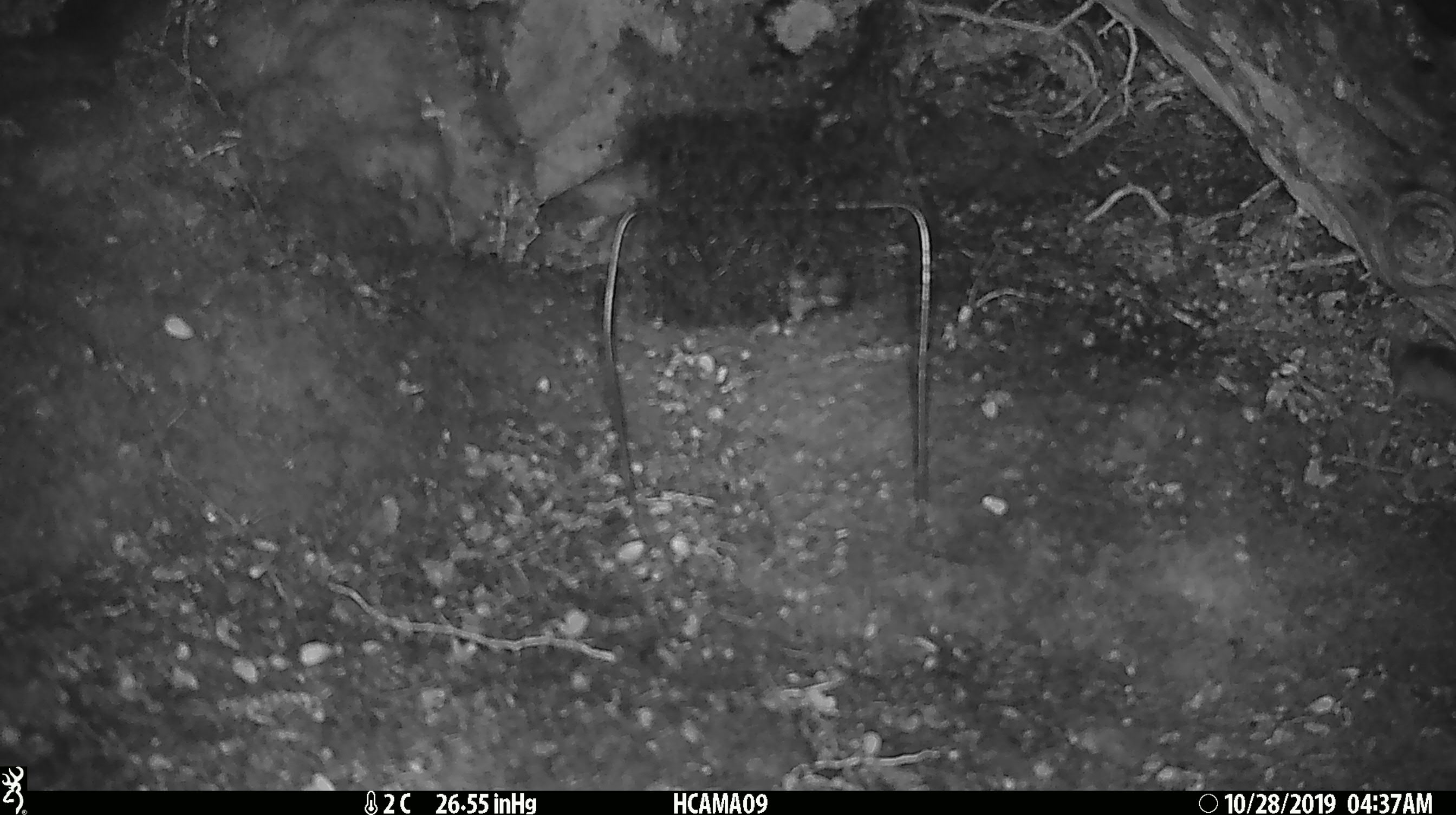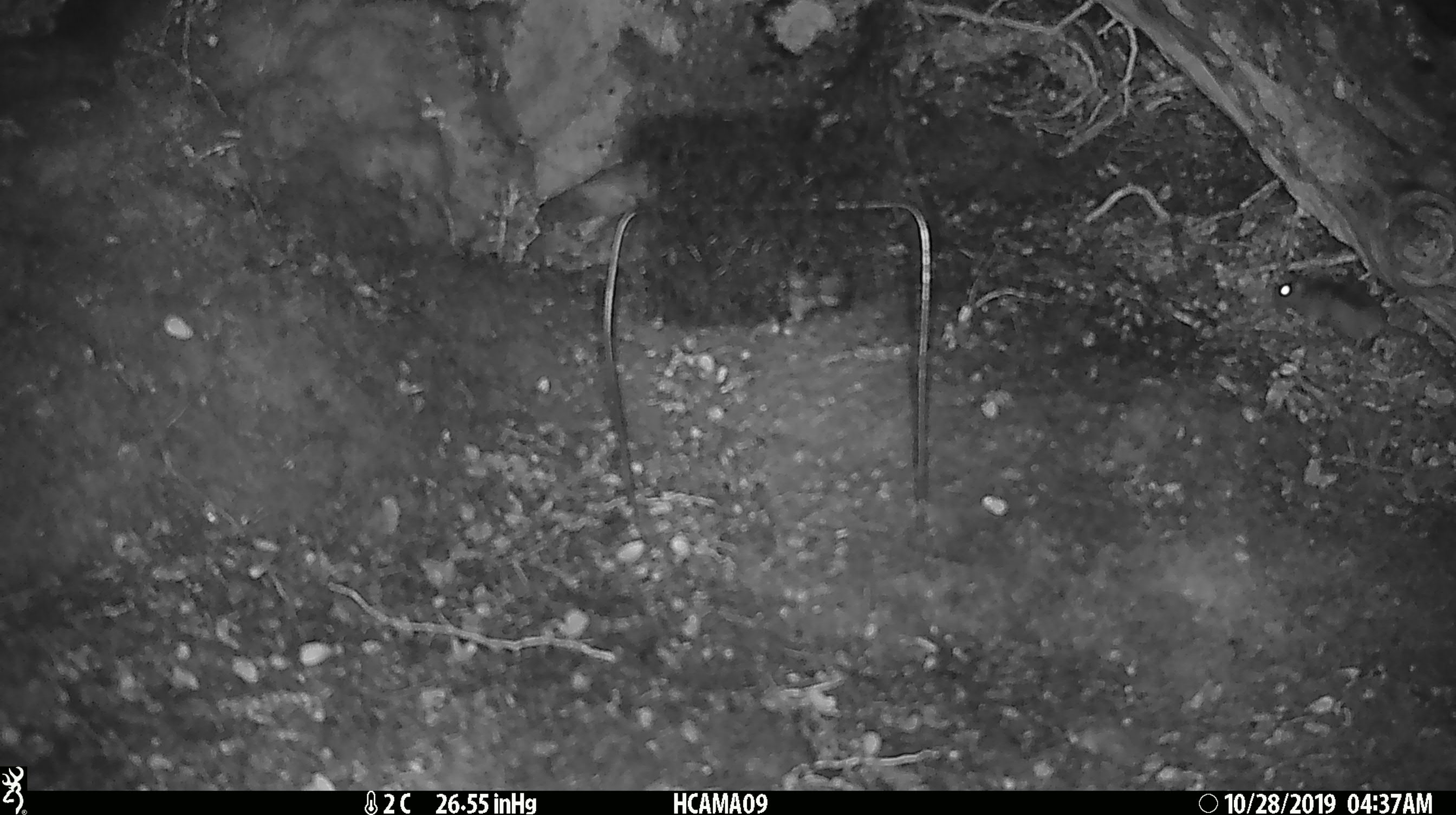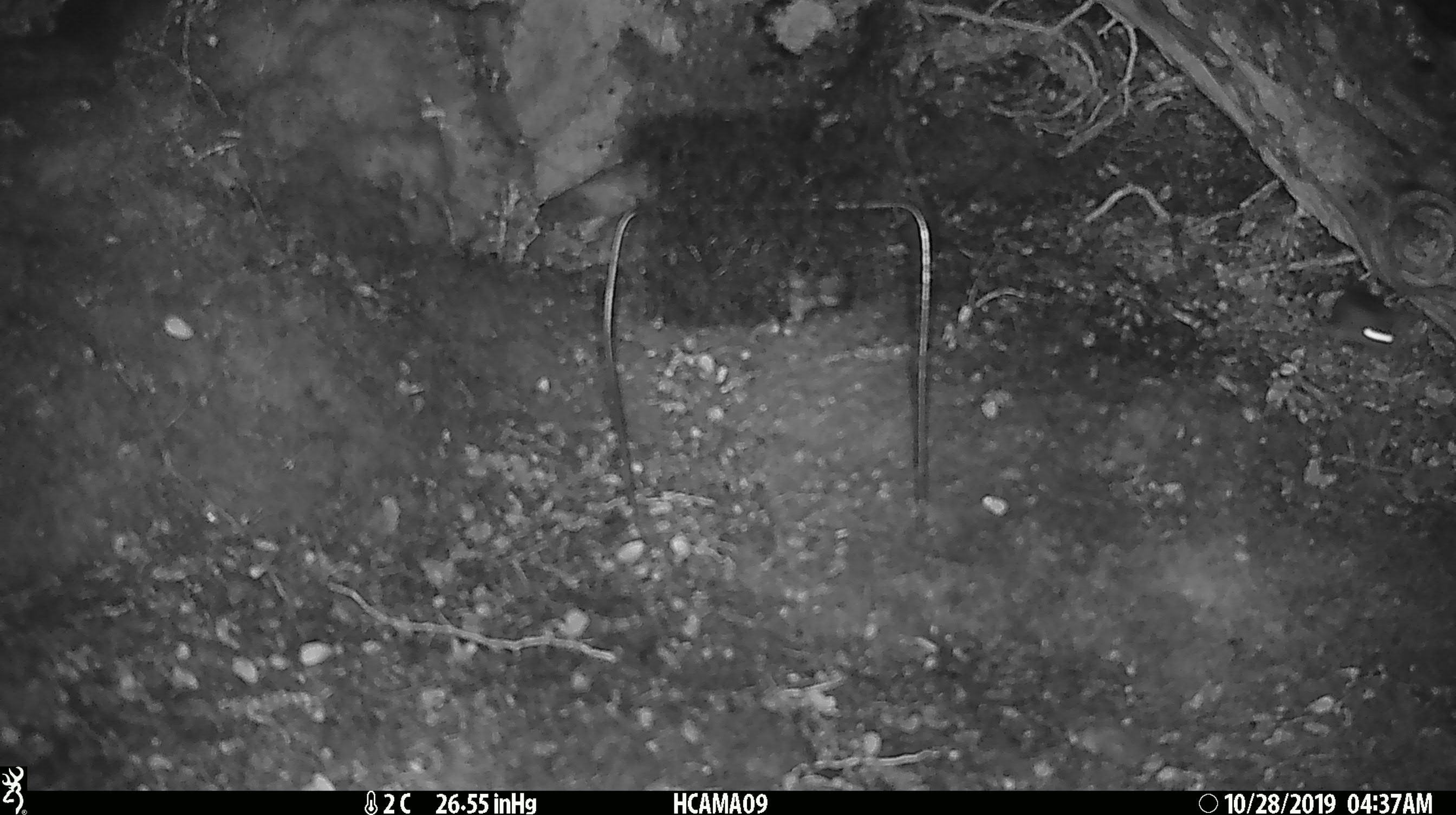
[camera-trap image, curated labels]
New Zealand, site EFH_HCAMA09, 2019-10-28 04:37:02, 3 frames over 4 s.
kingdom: Animalia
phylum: Chordata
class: Mammalia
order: Rodentia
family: Muridae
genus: Mus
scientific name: Mus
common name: mouse